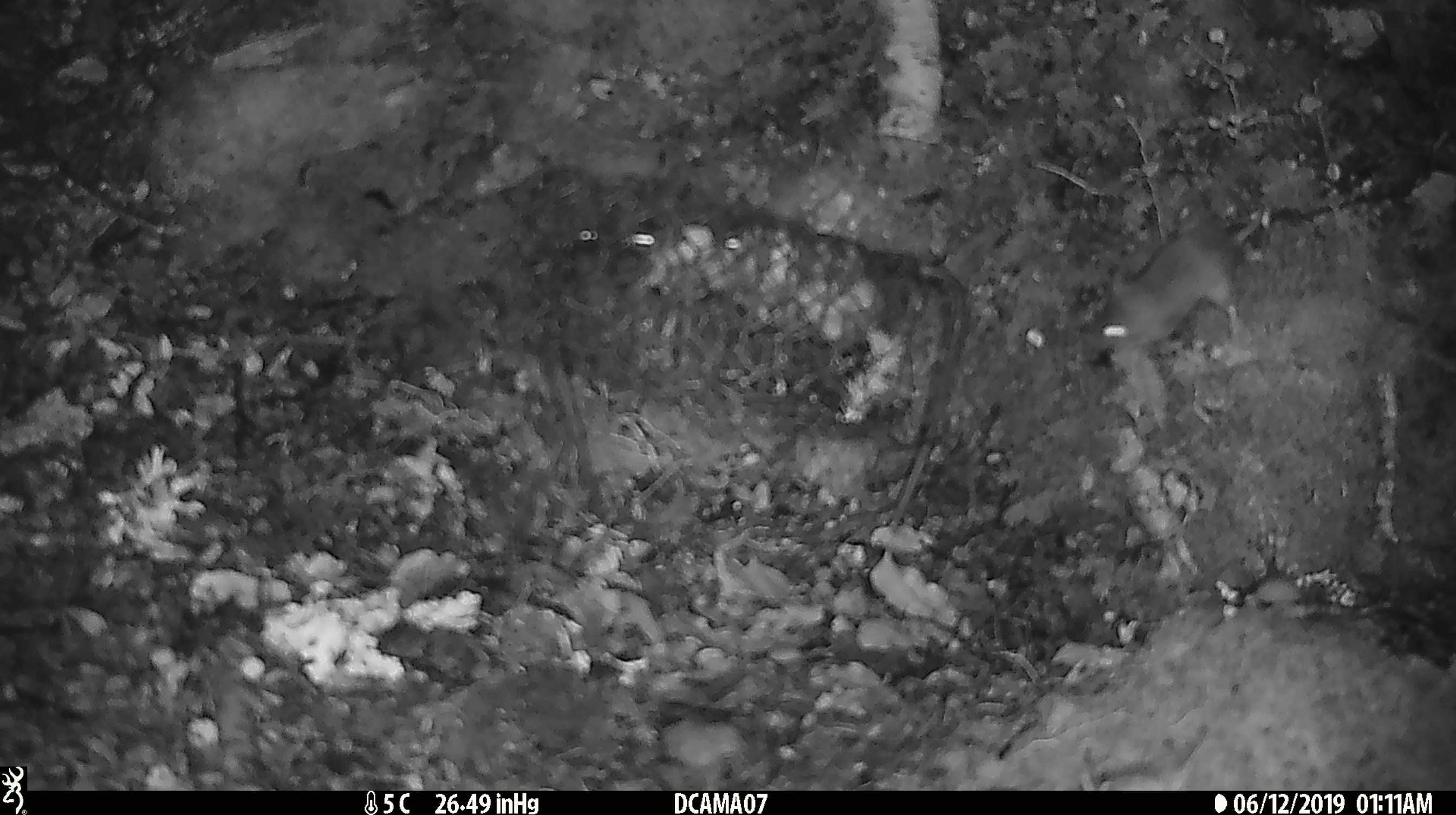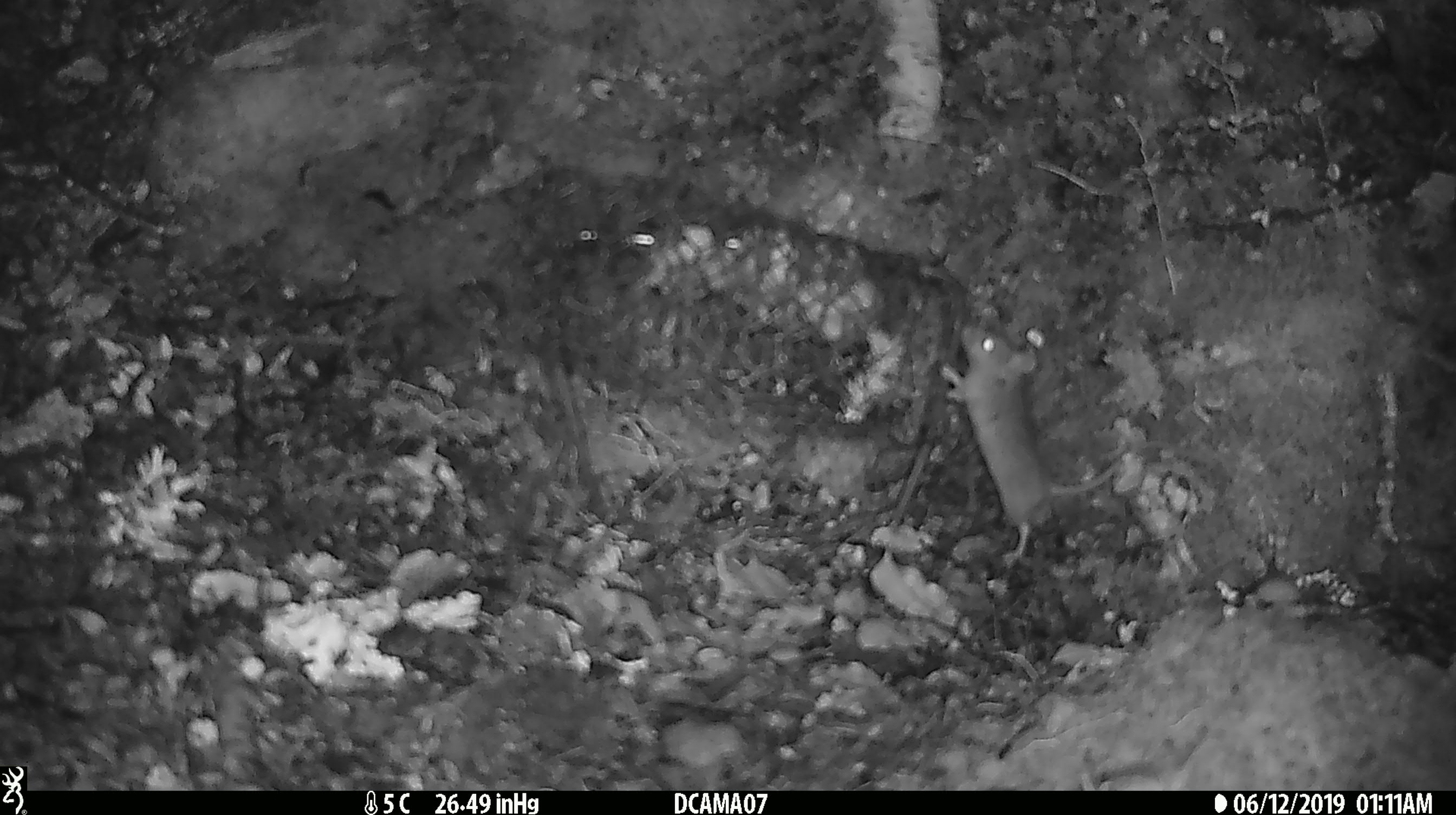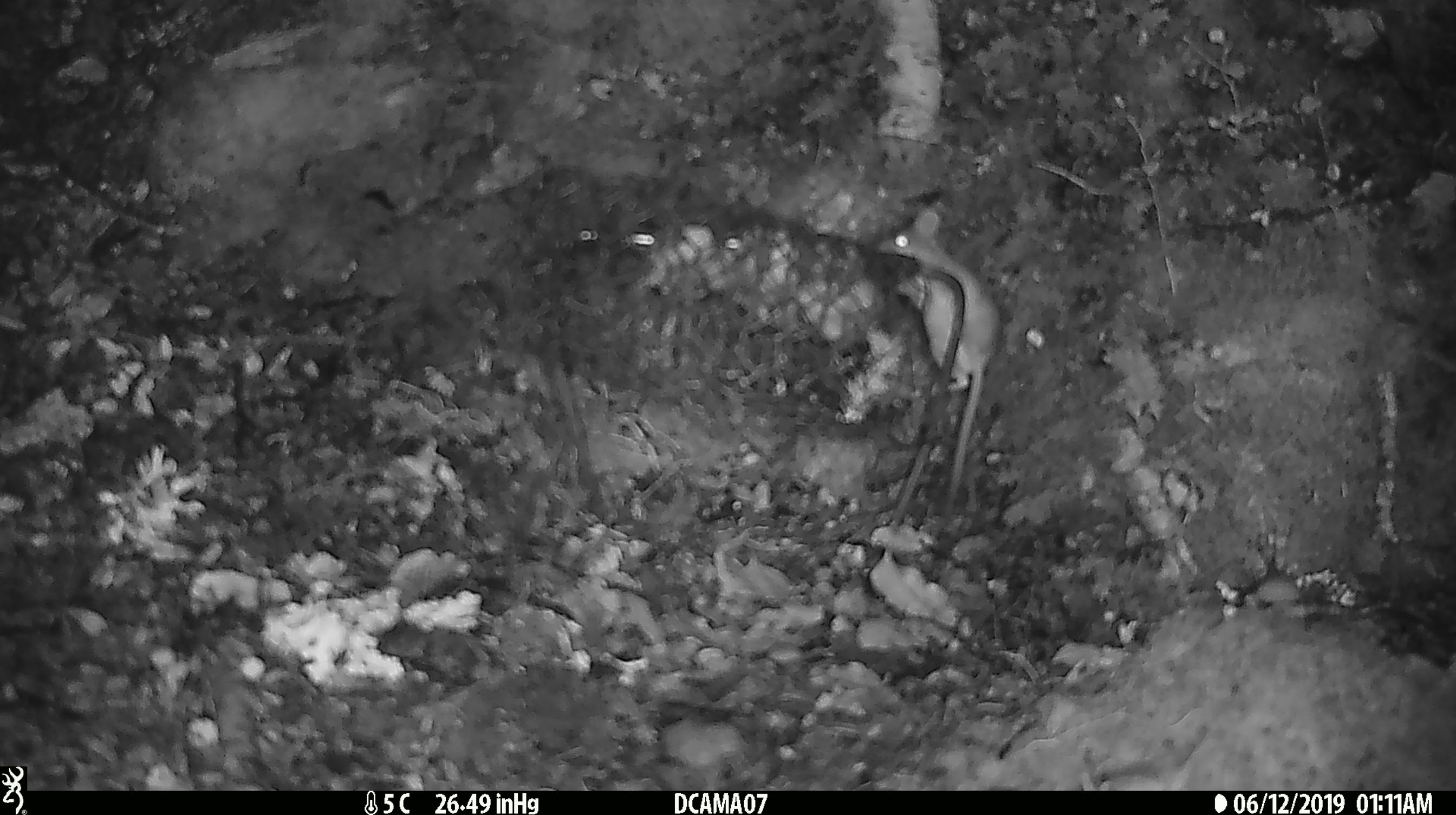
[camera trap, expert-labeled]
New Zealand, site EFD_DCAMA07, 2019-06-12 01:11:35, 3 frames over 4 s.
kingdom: Animalia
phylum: Chordata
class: Mammalia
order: Rodentia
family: Muridae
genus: Mus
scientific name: Mus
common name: mouse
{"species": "mouse (Mus)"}